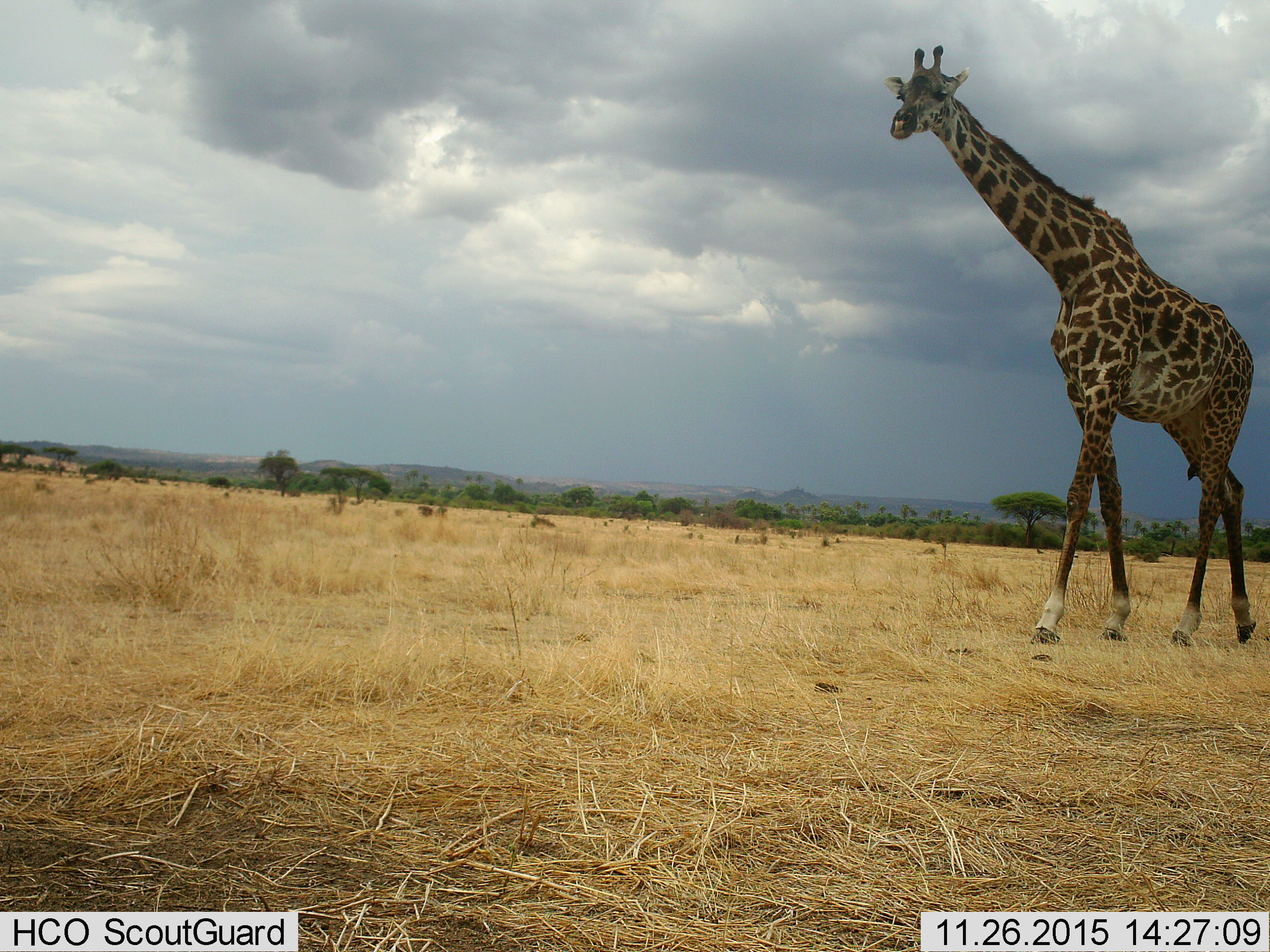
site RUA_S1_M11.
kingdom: Animalia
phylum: Chordata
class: Mammalia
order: Artiodactyla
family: Giraffidae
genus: Giraffa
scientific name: Giraffa camelopardalis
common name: giraffe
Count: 1.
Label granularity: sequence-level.